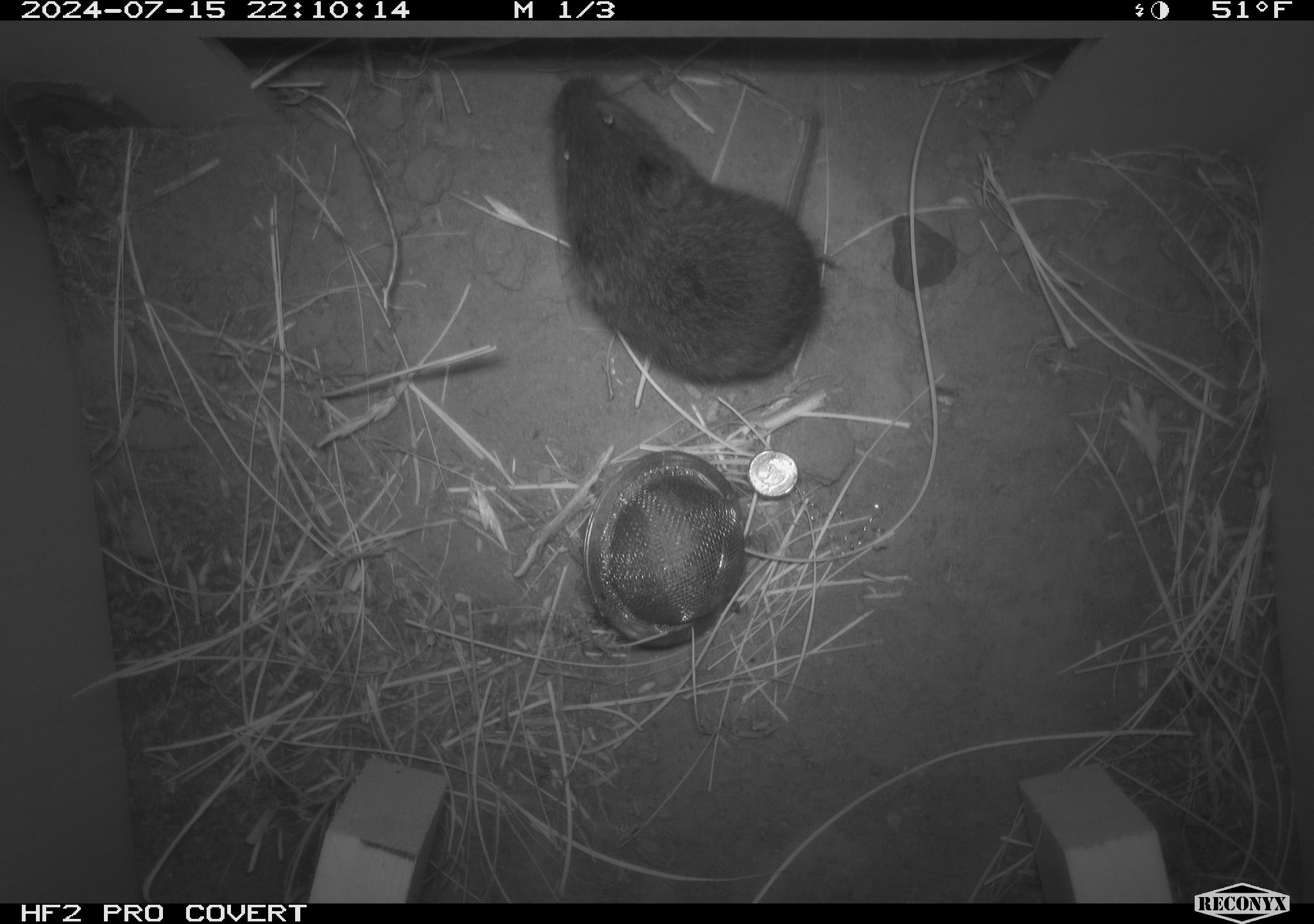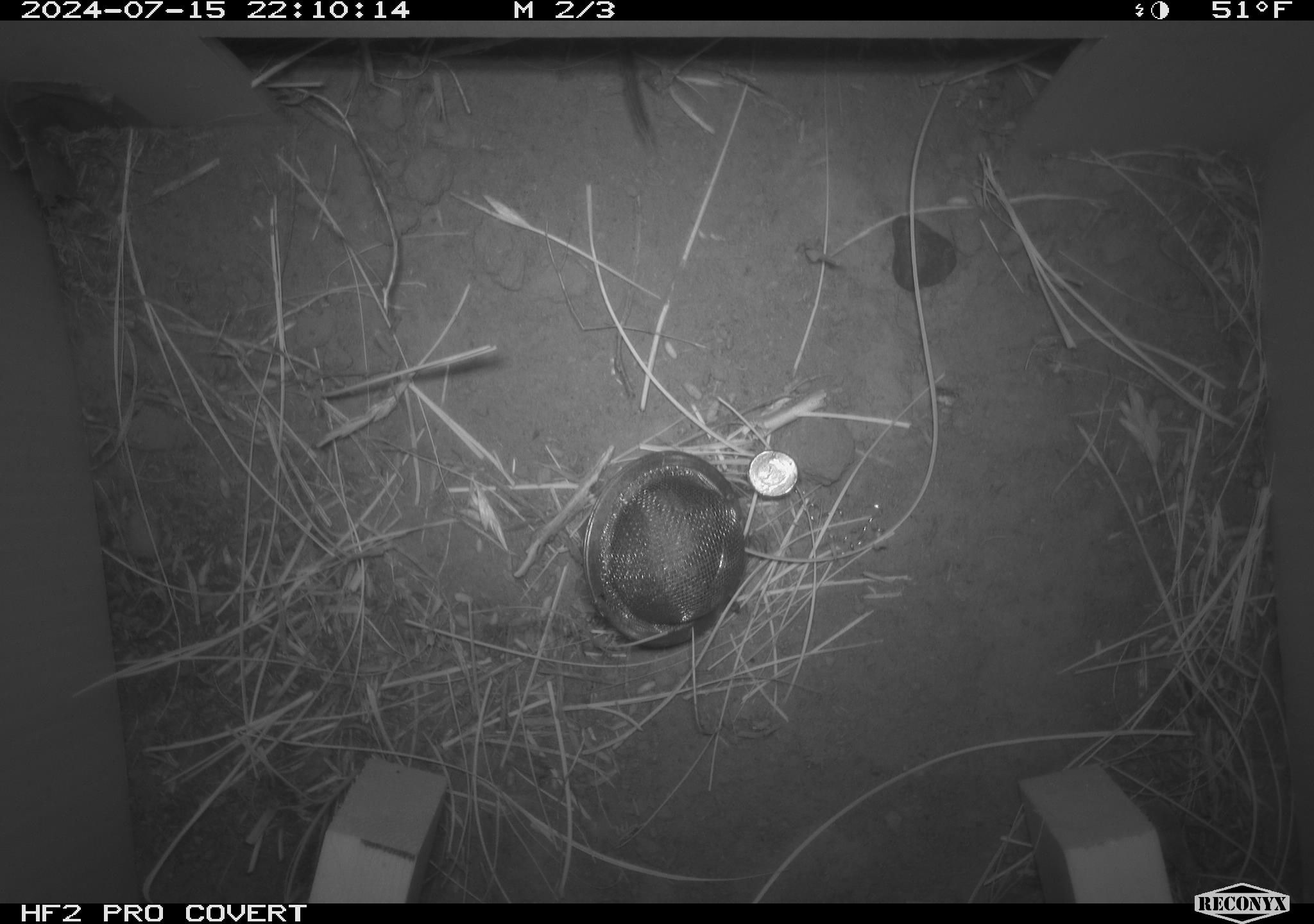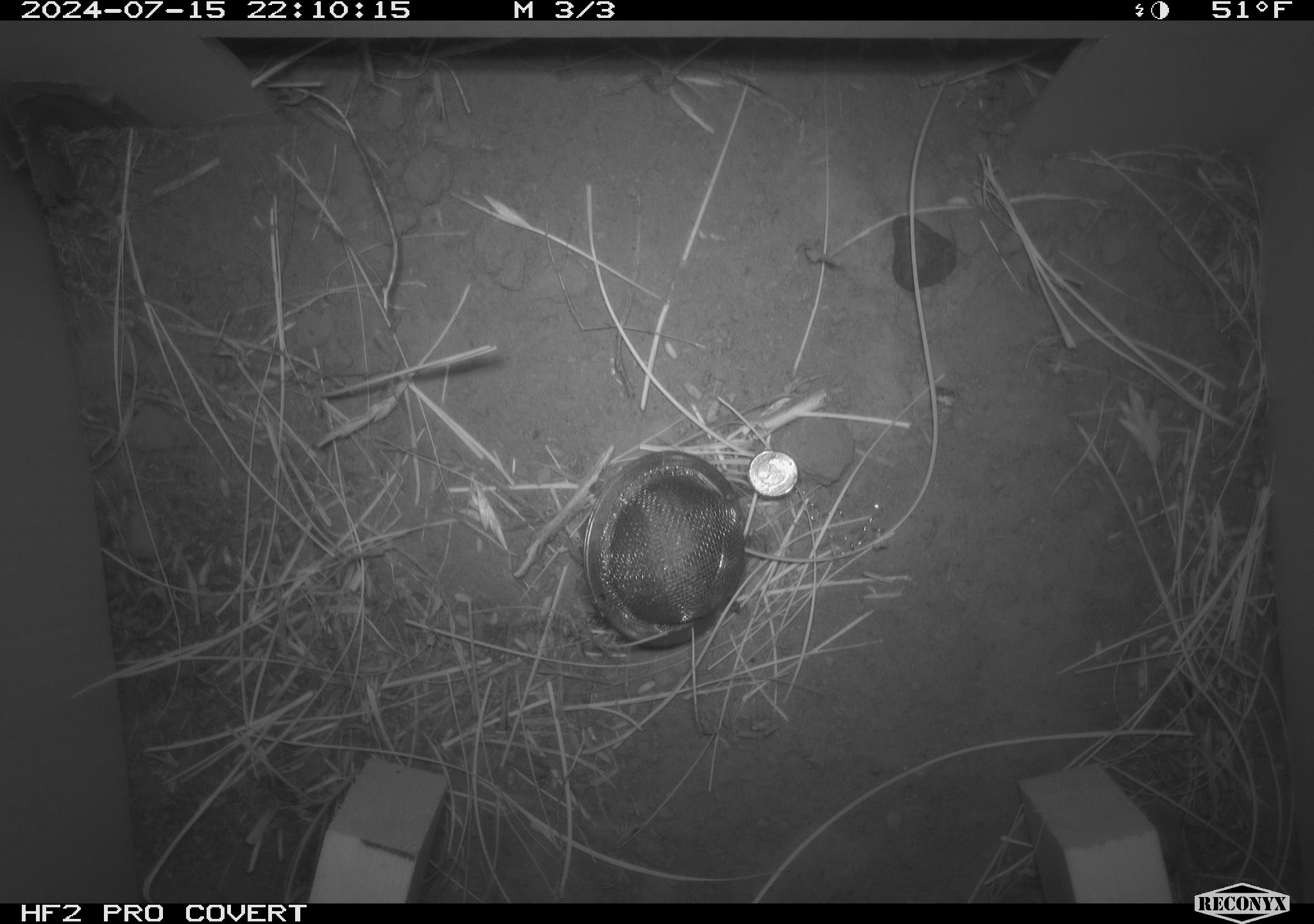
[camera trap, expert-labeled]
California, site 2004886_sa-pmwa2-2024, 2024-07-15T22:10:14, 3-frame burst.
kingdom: Animalia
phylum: Chordata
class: Mammalia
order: Rodentia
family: Cricetidae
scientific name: Arvicolinae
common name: voles, lemmings, and muskrats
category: arvicolinae subfamily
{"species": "arvicolinae subfamily (voles, lemmings, and muskrats) (Arvicolinae)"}